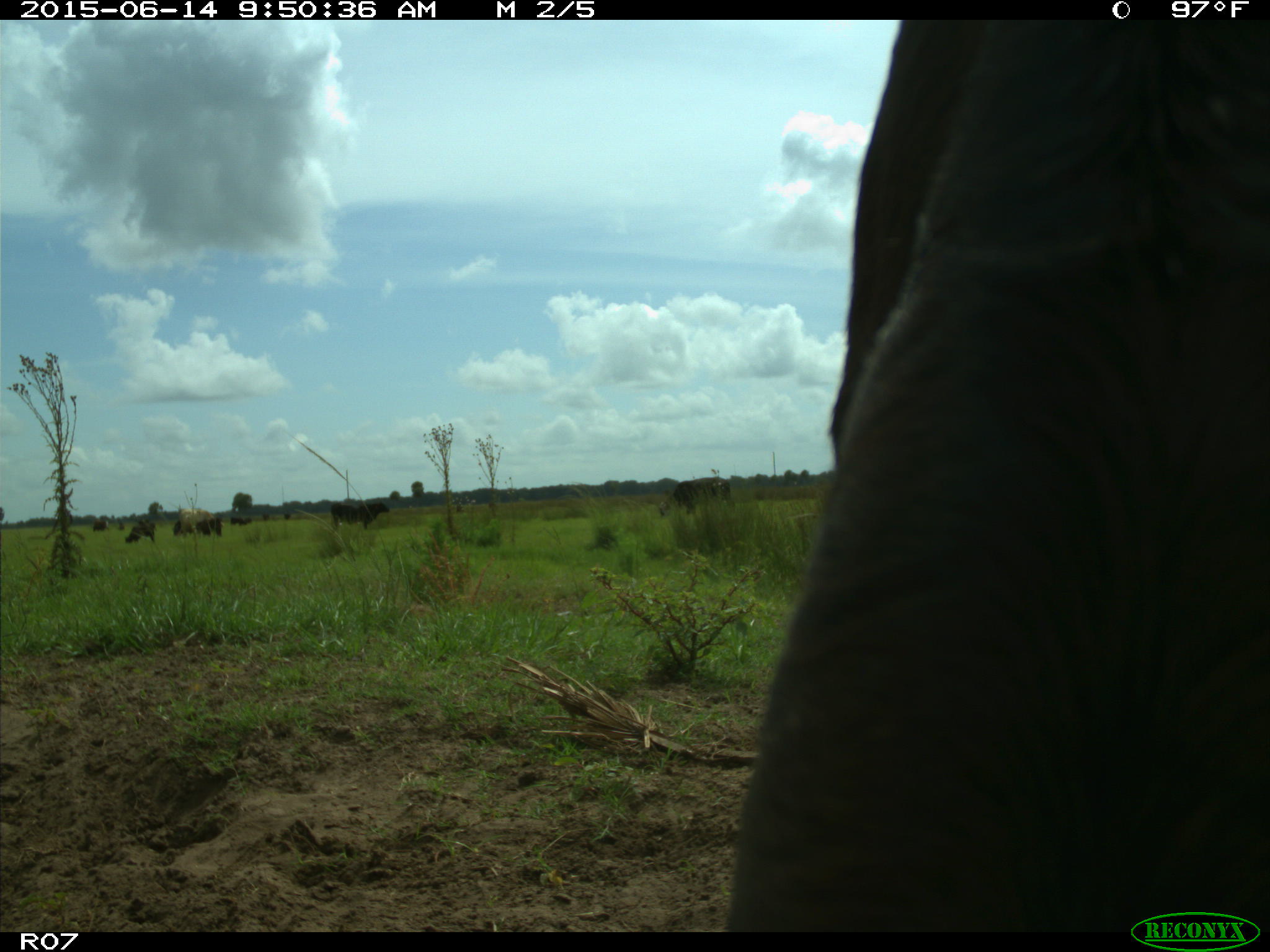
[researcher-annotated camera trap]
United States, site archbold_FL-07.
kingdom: Animalia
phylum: Chordata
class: Mammalia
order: Artiodactyla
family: Bovidae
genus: Bos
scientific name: Bos taurus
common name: domestic cow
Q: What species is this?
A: Bos taurus (domestic cow).